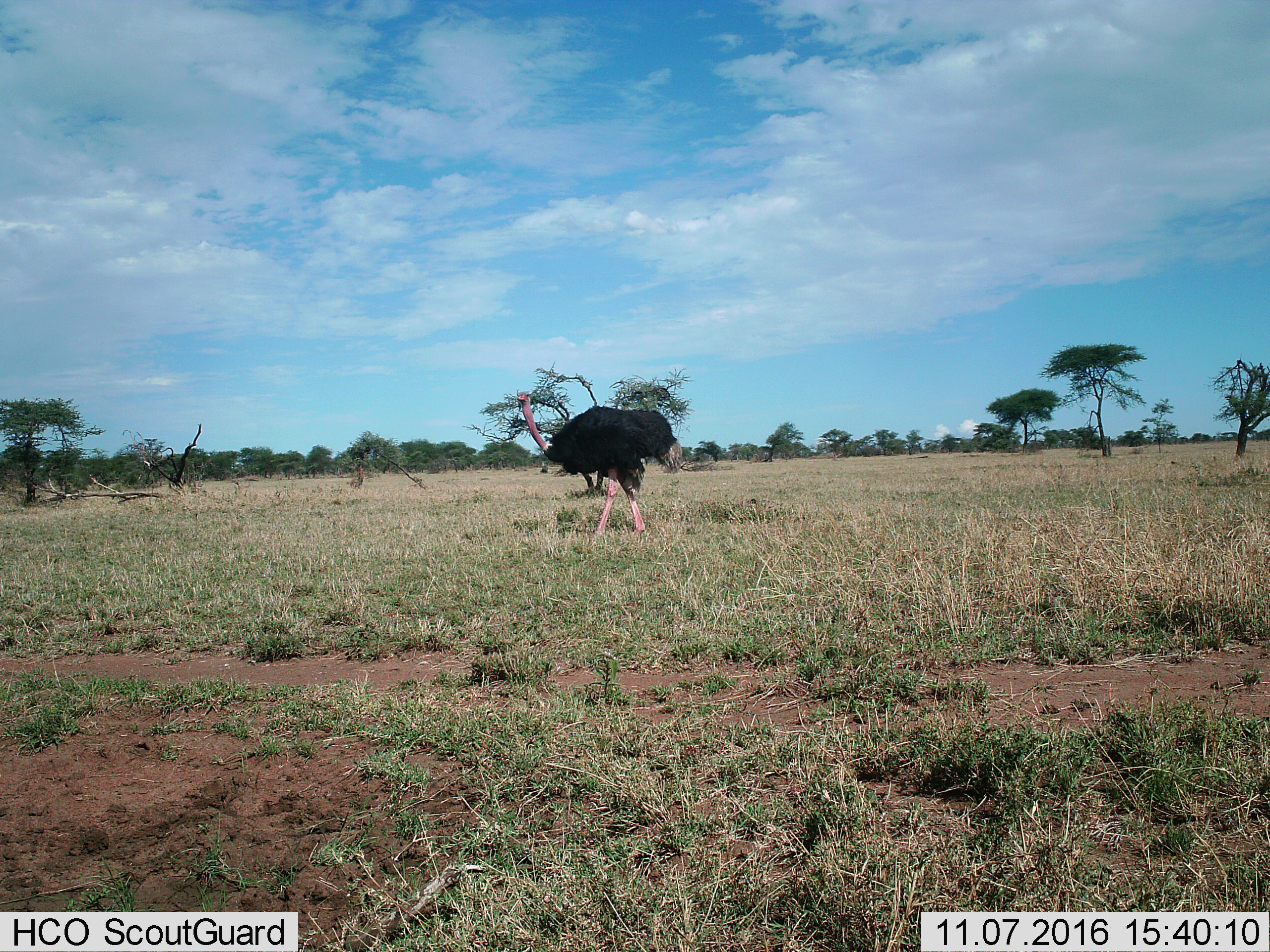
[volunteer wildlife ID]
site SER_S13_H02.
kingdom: Animalia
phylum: Chordata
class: Aves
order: Struthioniformes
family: Struthionidae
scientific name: Struthionidae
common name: ostrich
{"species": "ostrich (Struthionidae)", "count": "1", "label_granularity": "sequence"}